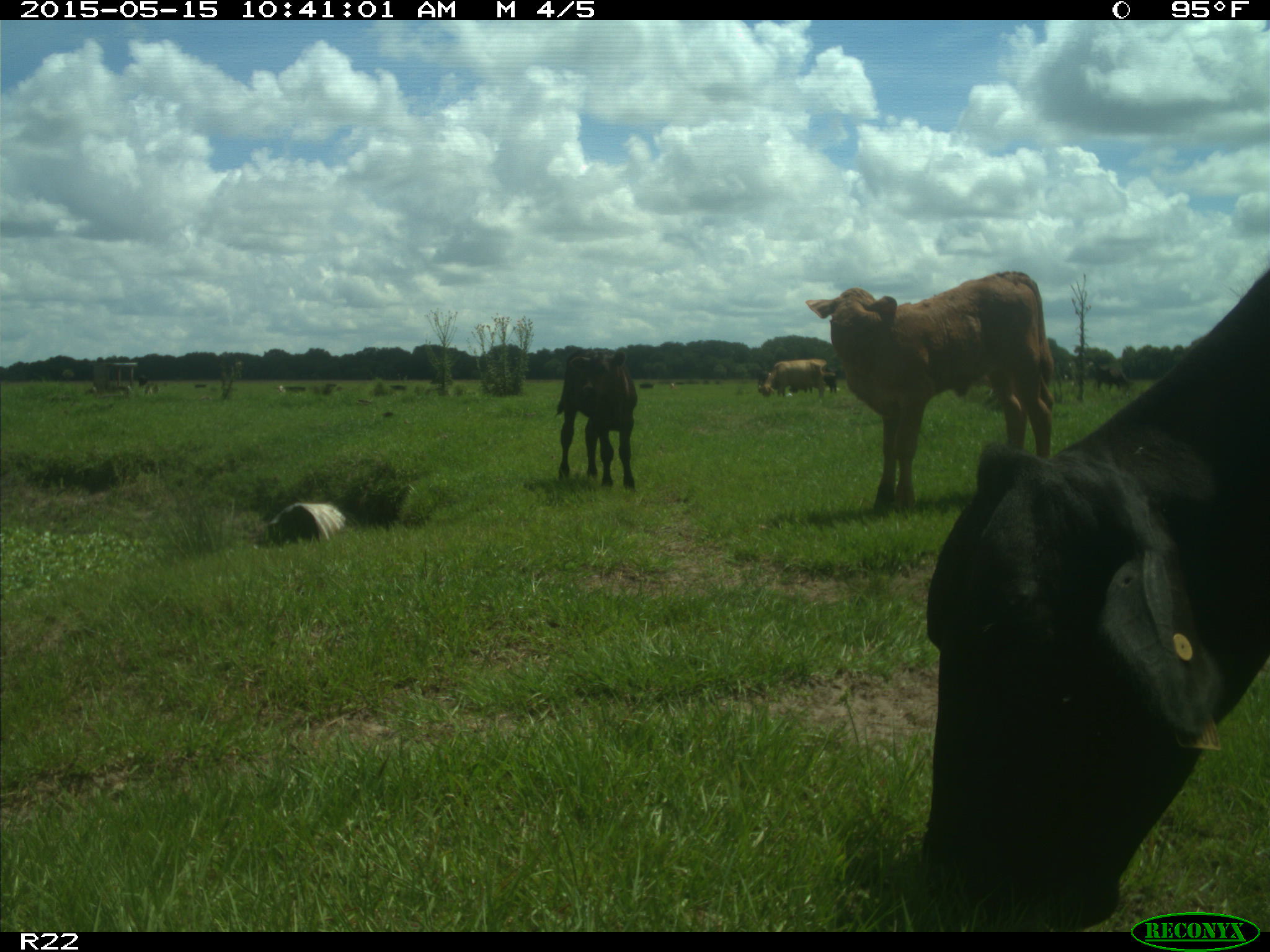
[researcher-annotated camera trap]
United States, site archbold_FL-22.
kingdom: Animalia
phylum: Chordata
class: Mammalia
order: Artiodactyla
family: Bovidae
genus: Bos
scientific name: Bos taurus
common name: domestic cow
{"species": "Bos taurus (domestic cow)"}